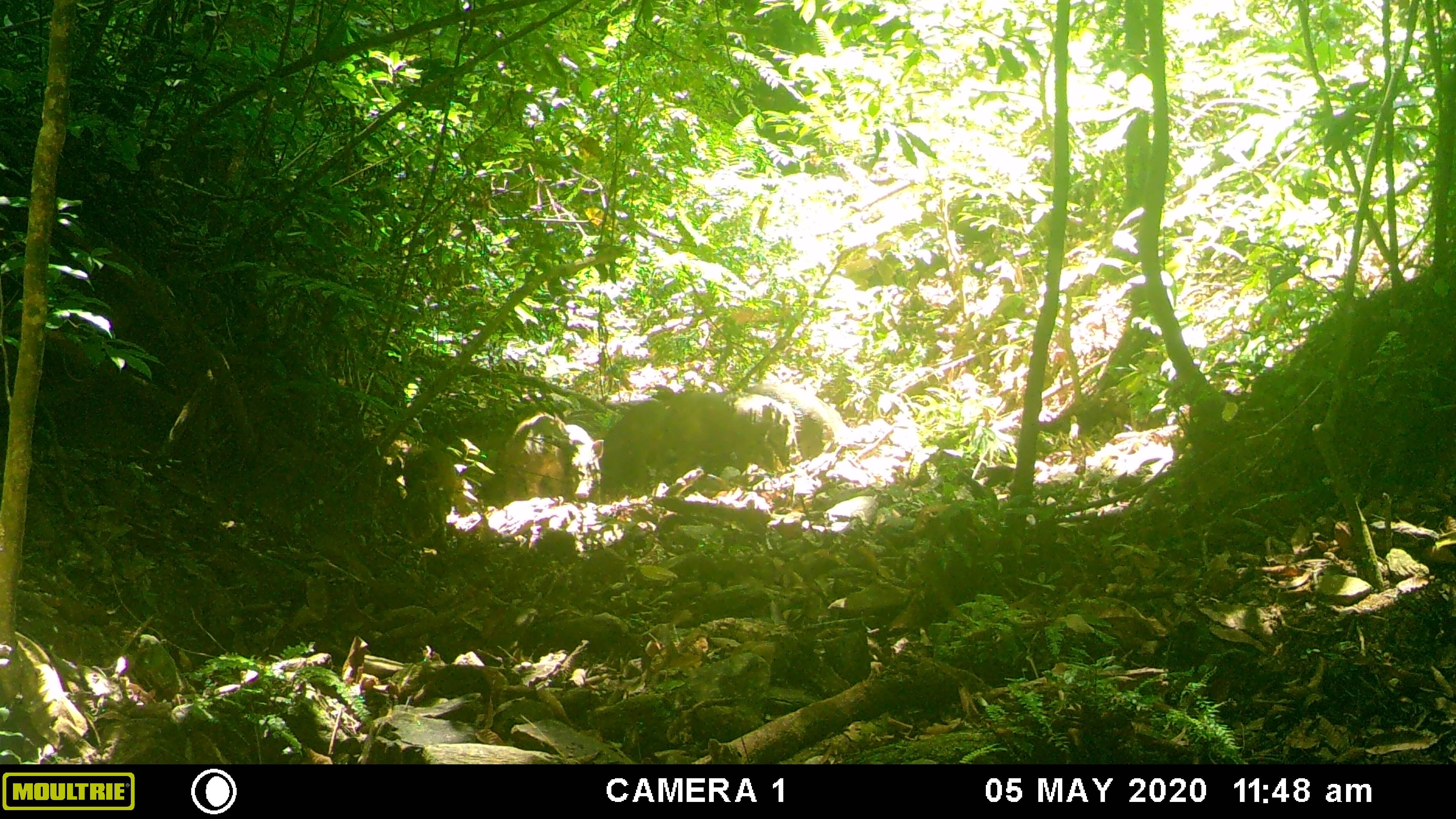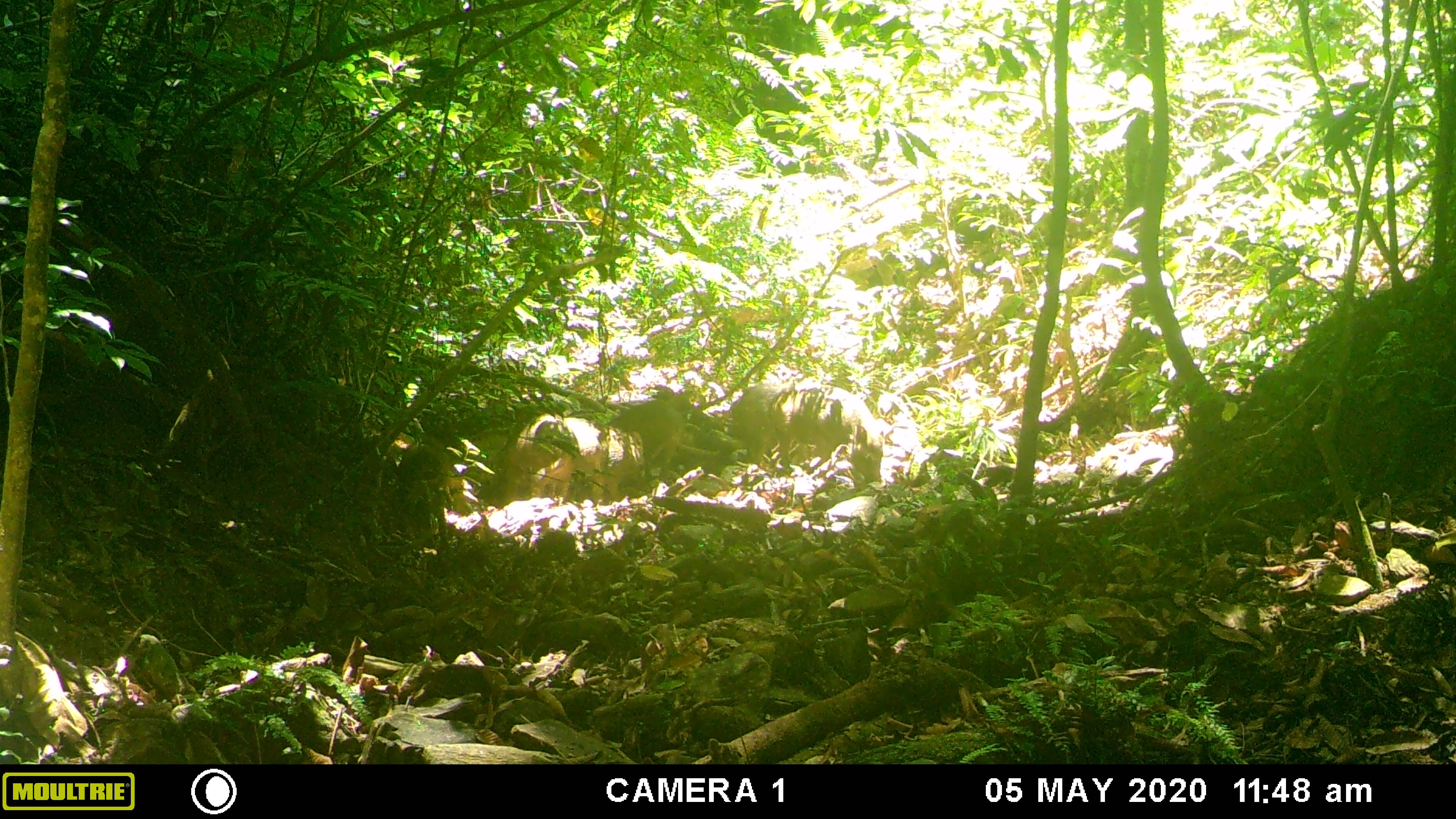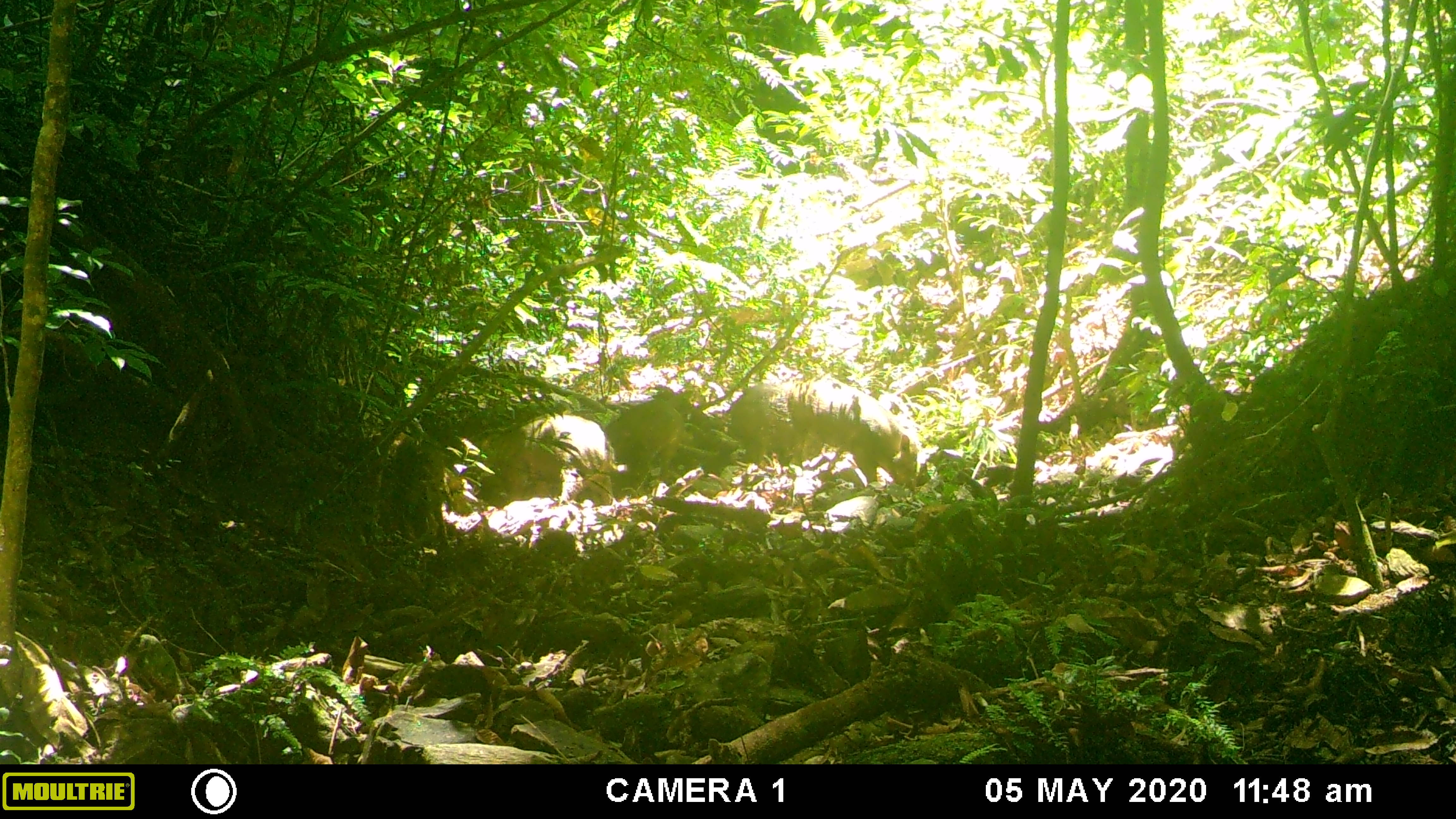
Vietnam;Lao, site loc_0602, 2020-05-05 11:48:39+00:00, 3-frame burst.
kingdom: Animalia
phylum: Chordata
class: Mammalia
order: Artiodactyla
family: Suidae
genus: Sus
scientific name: Sus scrofa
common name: eurasian wild pig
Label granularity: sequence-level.